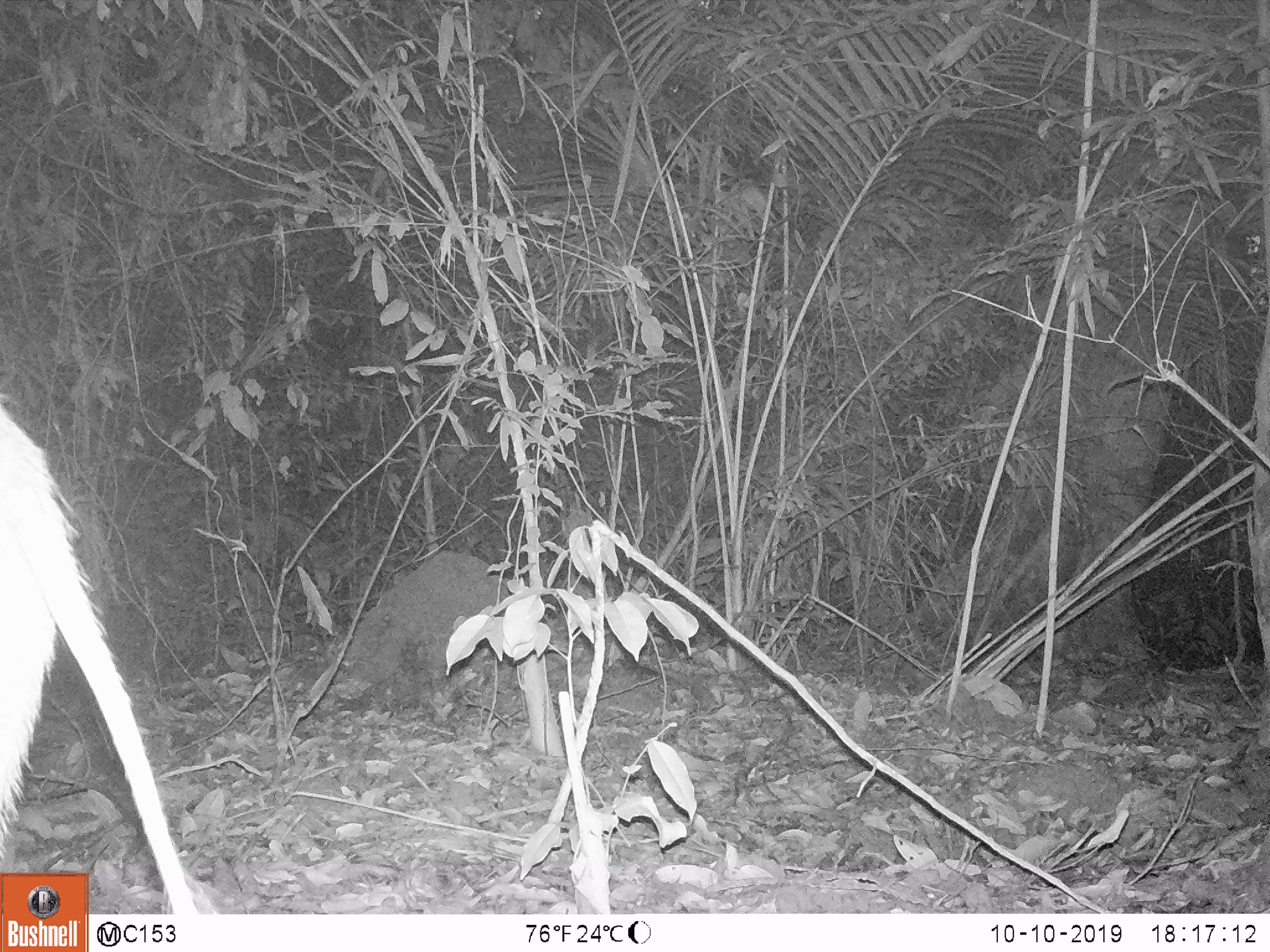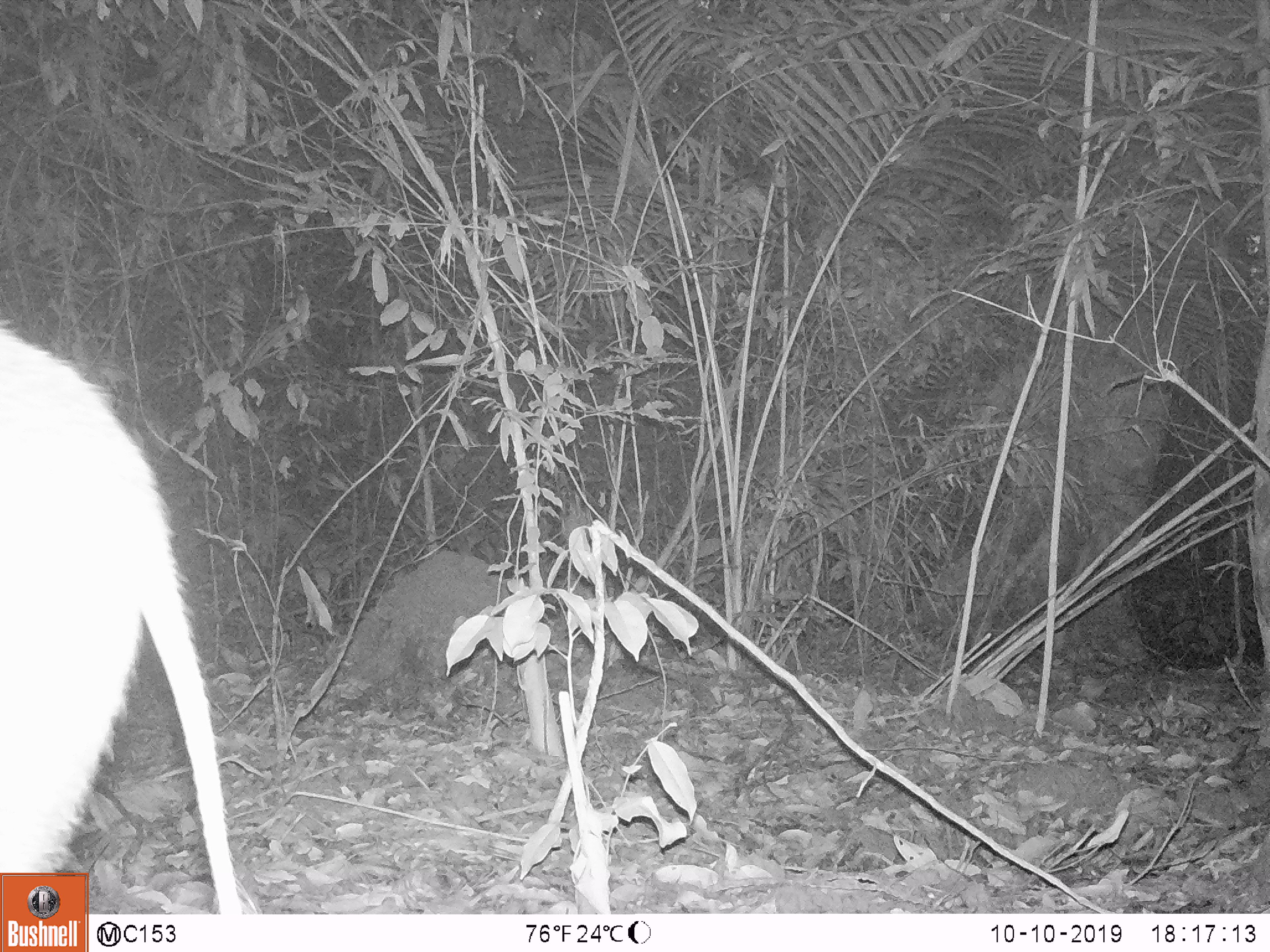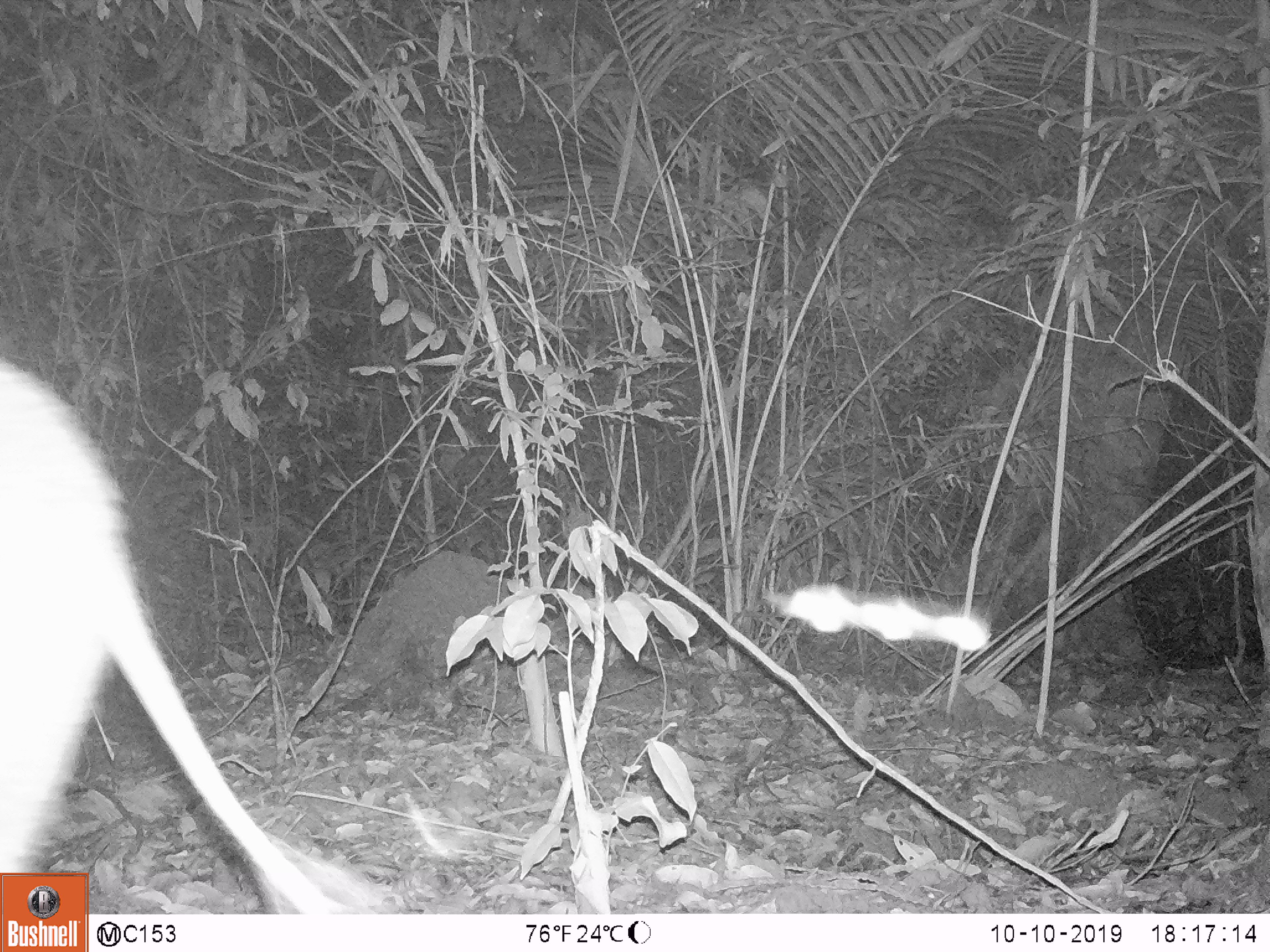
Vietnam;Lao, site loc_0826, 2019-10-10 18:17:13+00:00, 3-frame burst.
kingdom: Animalia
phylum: Chordata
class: Mammalia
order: Artiodactyla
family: Suidae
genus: Sus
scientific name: Sus scrofa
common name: eurasian wild pig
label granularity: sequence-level